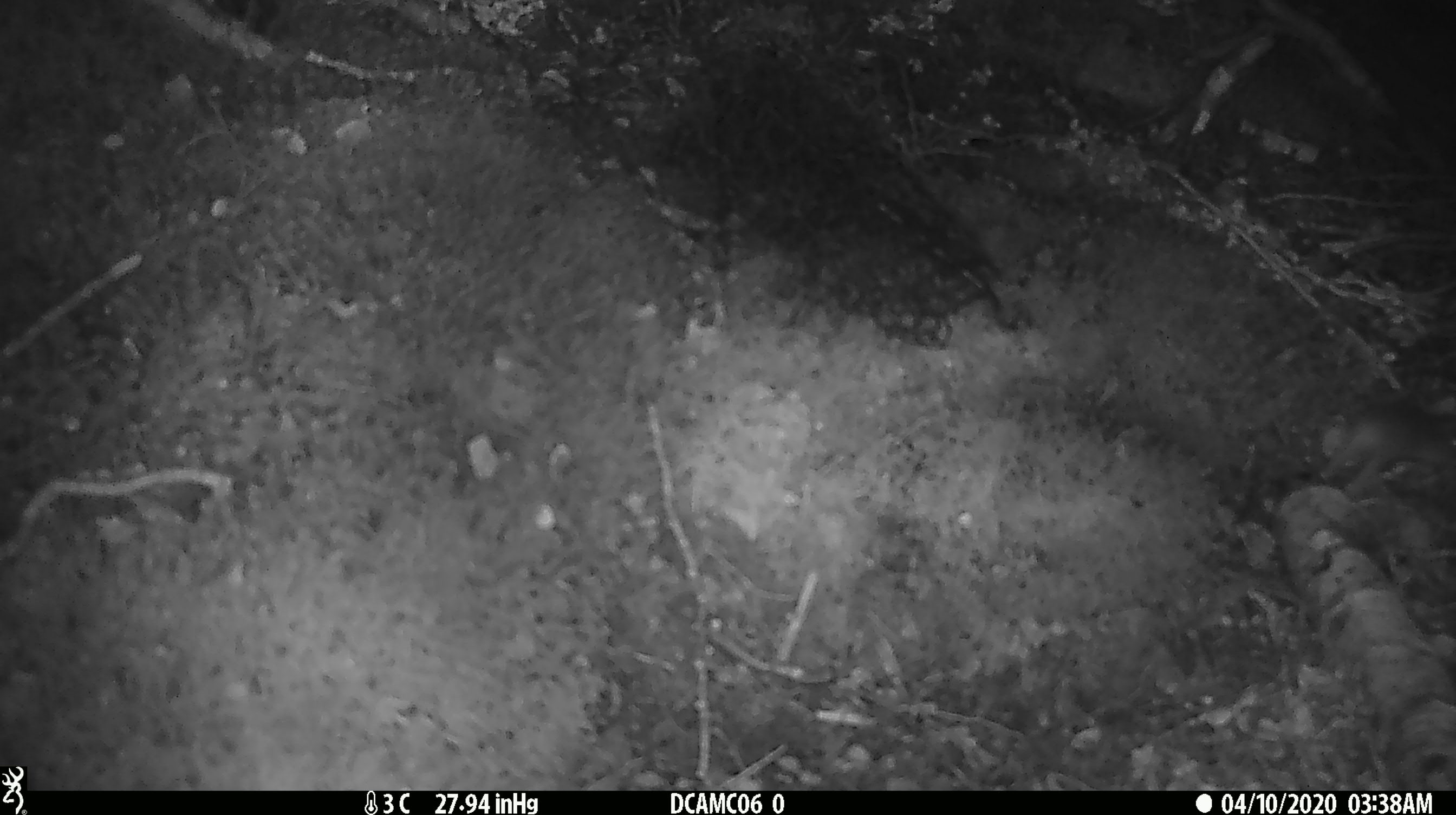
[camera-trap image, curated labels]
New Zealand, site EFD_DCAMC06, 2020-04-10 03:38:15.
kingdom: Animalia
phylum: Chordata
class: Mammalia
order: Rodentia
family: Muridae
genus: Mus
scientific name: Mus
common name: mouse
Mouse (Mus).